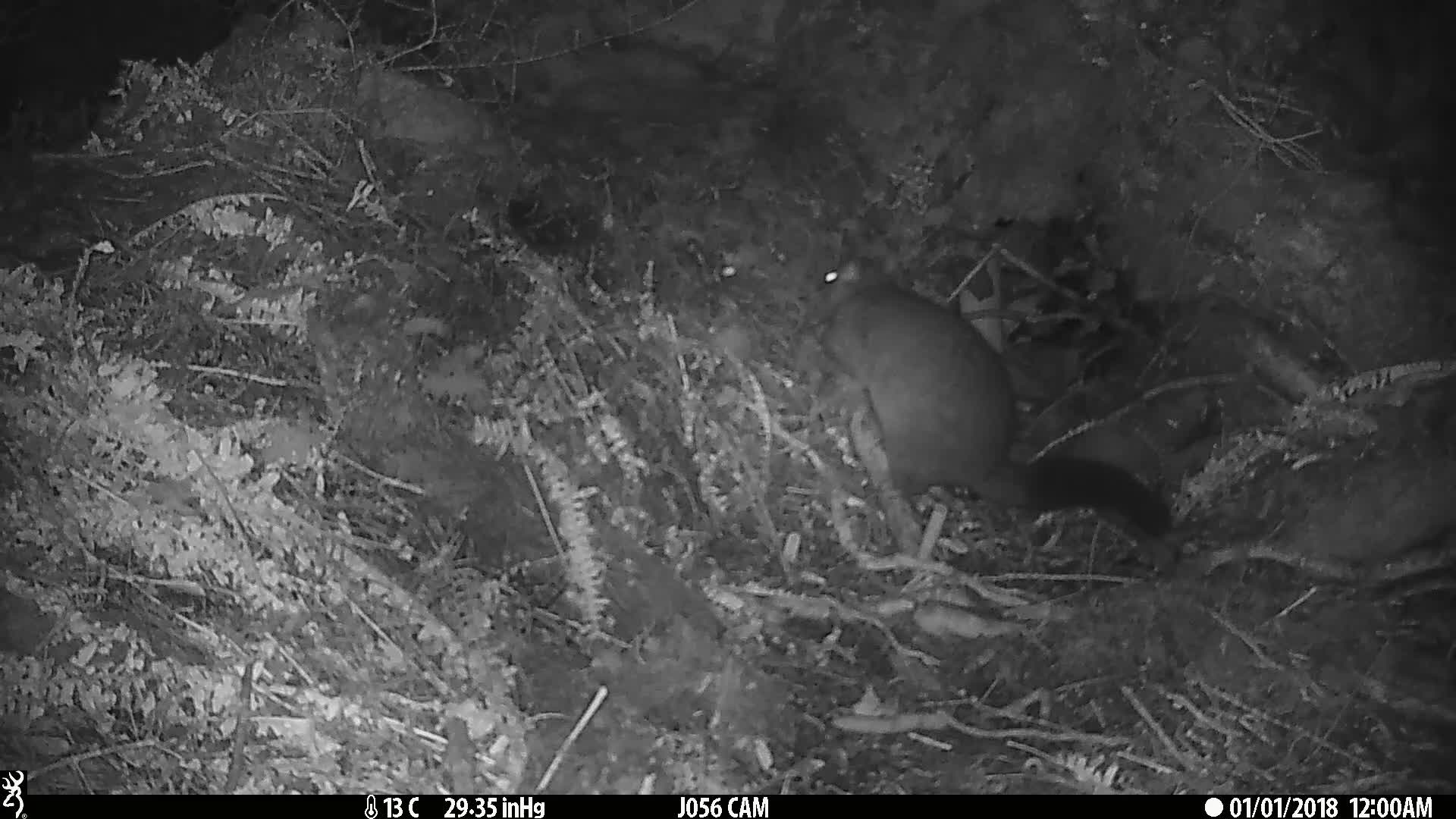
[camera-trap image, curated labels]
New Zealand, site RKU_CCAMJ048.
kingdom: Animalia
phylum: Chordata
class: Mammalia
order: Diprotodontia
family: Phalangeridae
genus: Trichosurus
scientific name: Trichosurus vulpecula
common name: common brushtail possum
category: possum